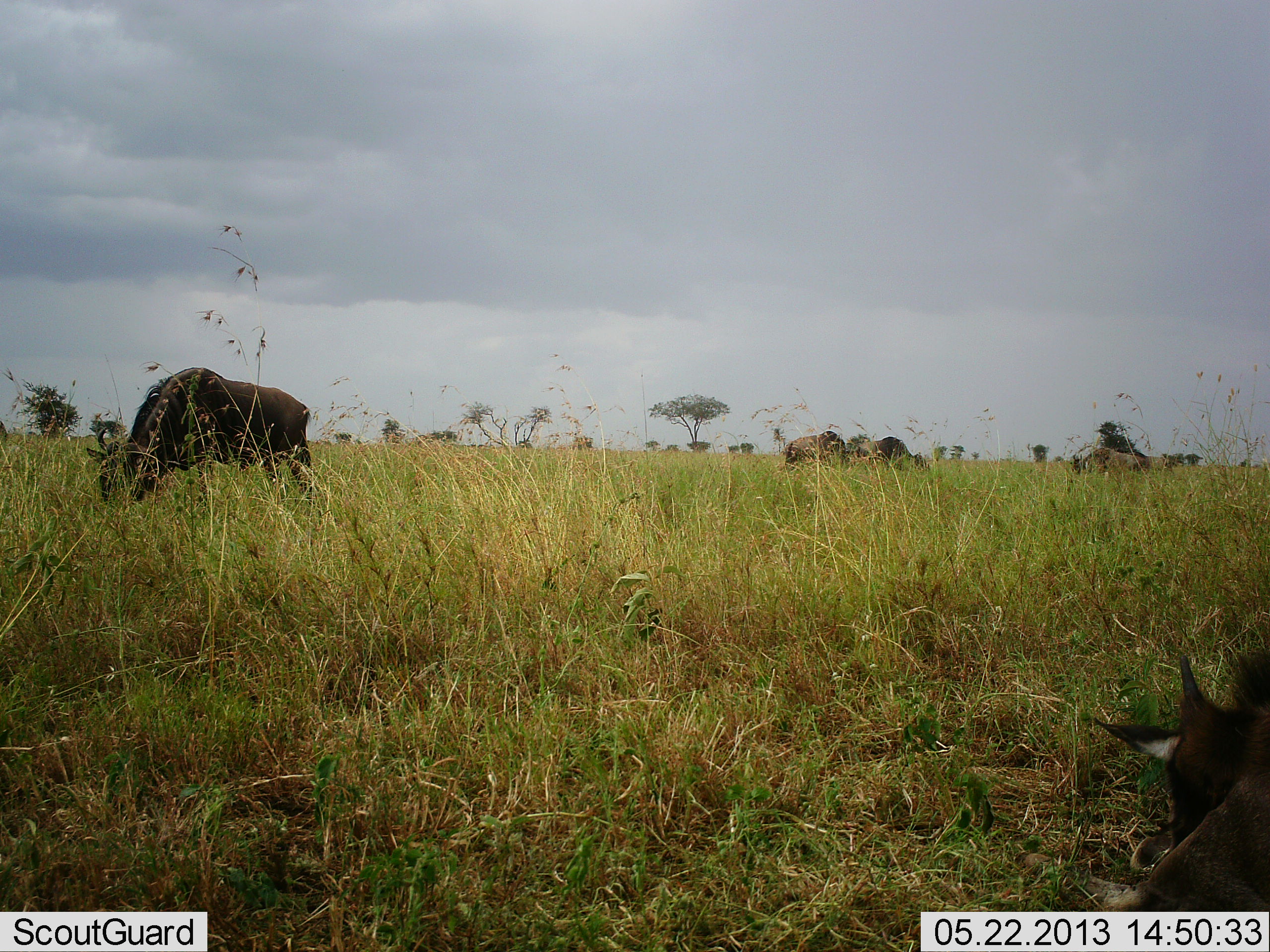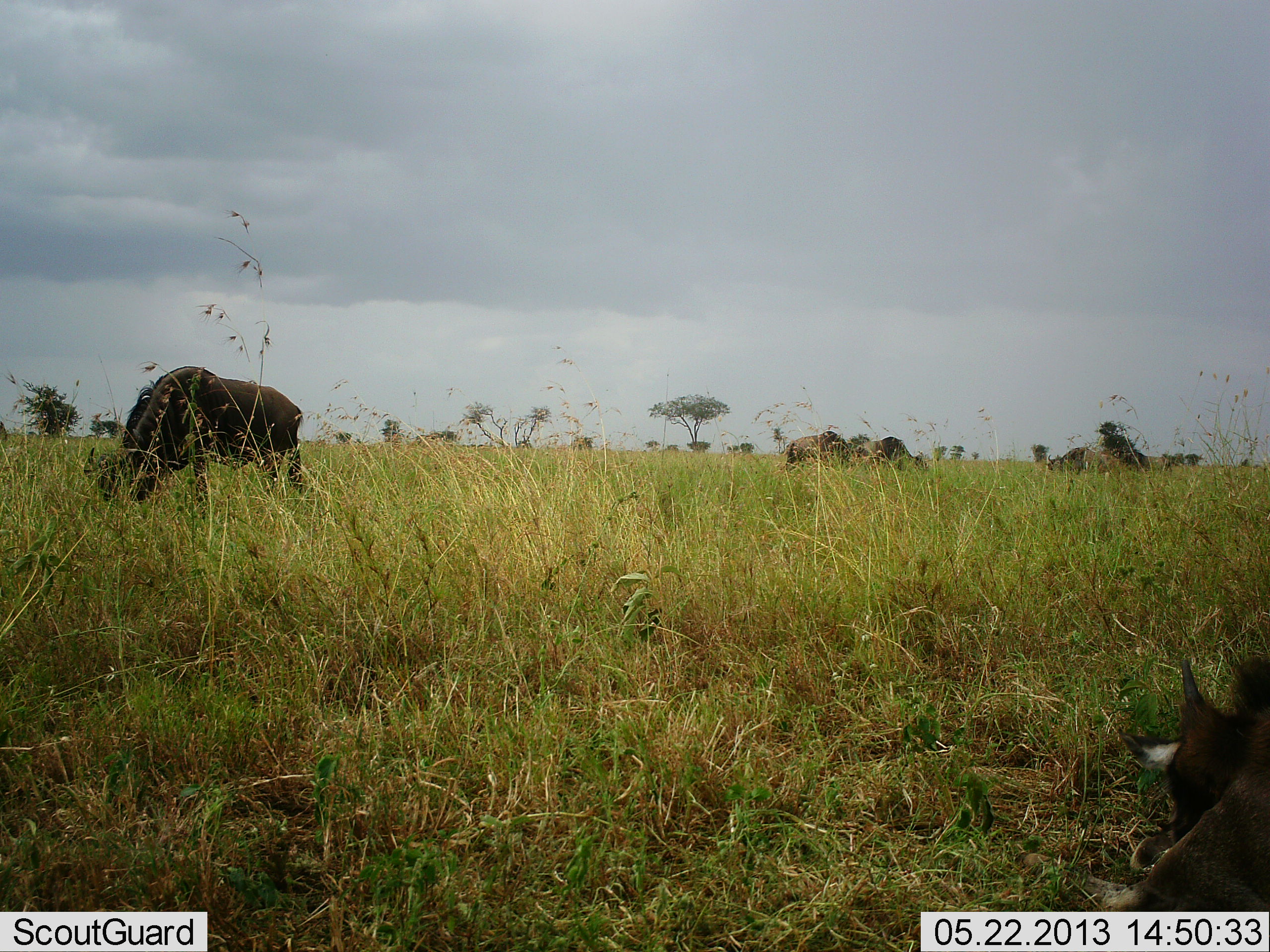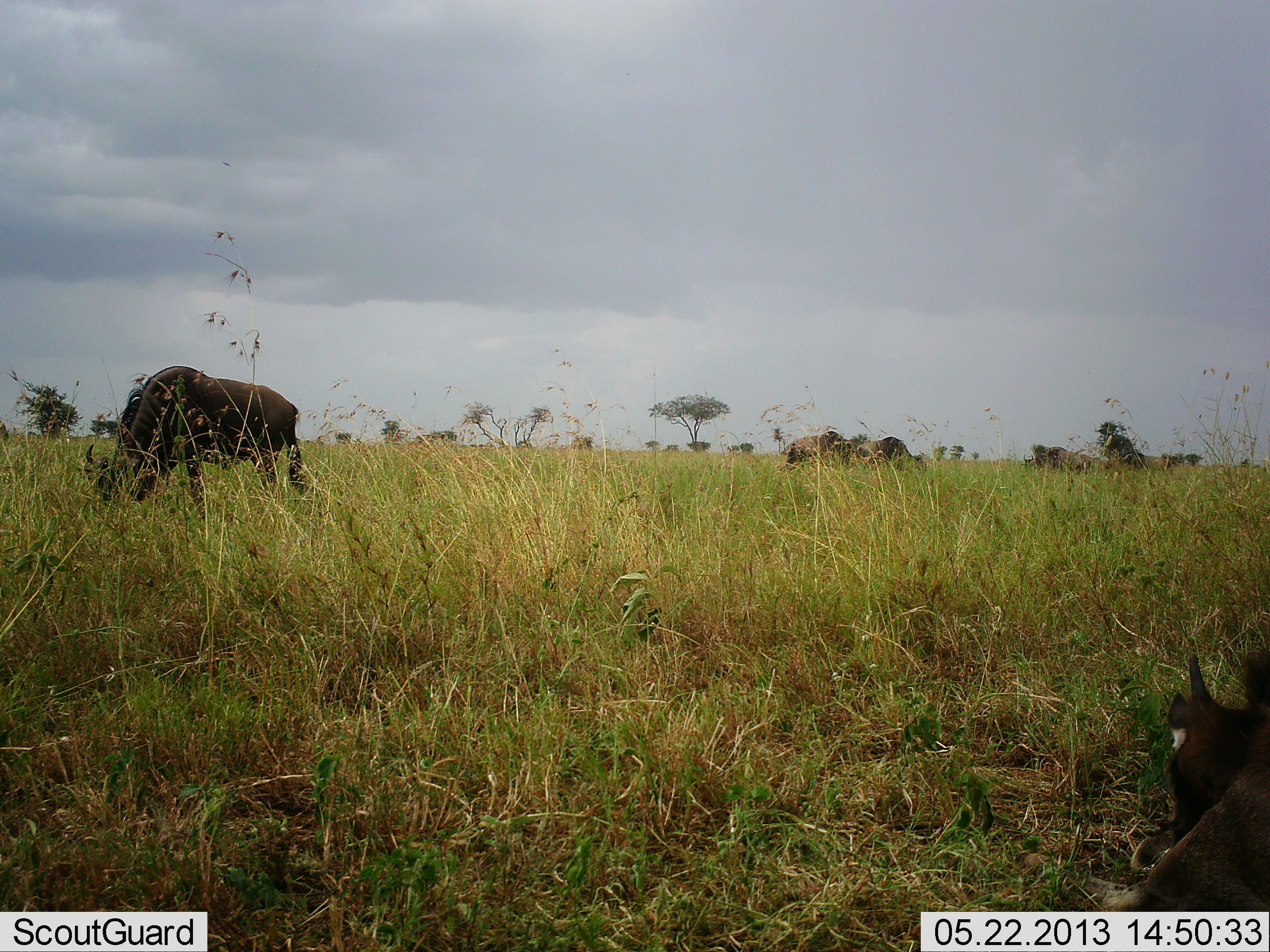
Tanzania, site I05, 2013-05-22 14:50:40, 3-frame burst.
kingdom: Animalia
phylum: Chordata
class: Mammalia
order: Artiodactyla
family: Bovidae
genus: Connochaetes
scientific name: Connochaetes taurinus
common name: blue wildebeest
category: wildebeest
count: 6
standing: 39%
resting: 39%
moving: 32%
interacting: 4%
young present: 14%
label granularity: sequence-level